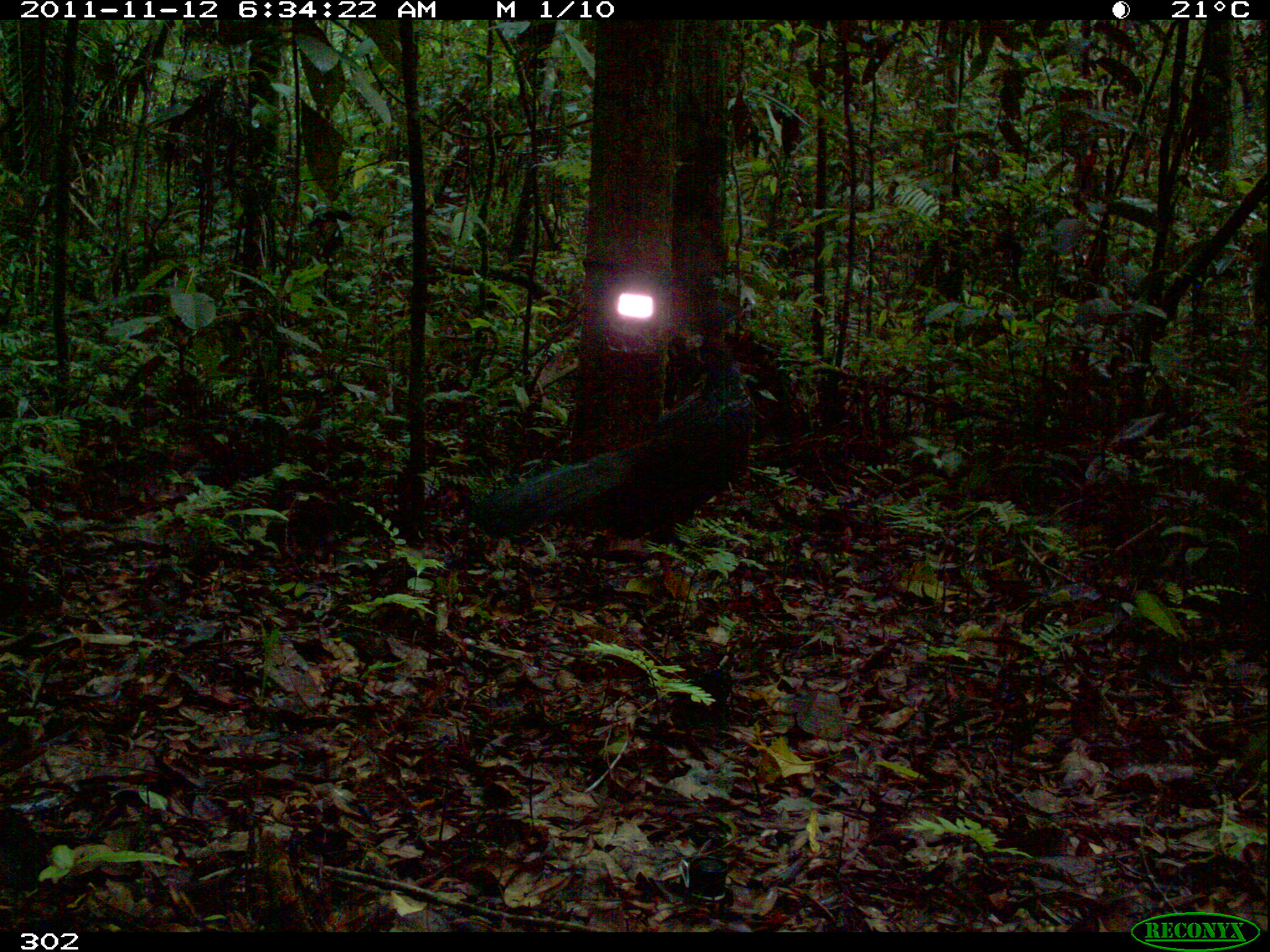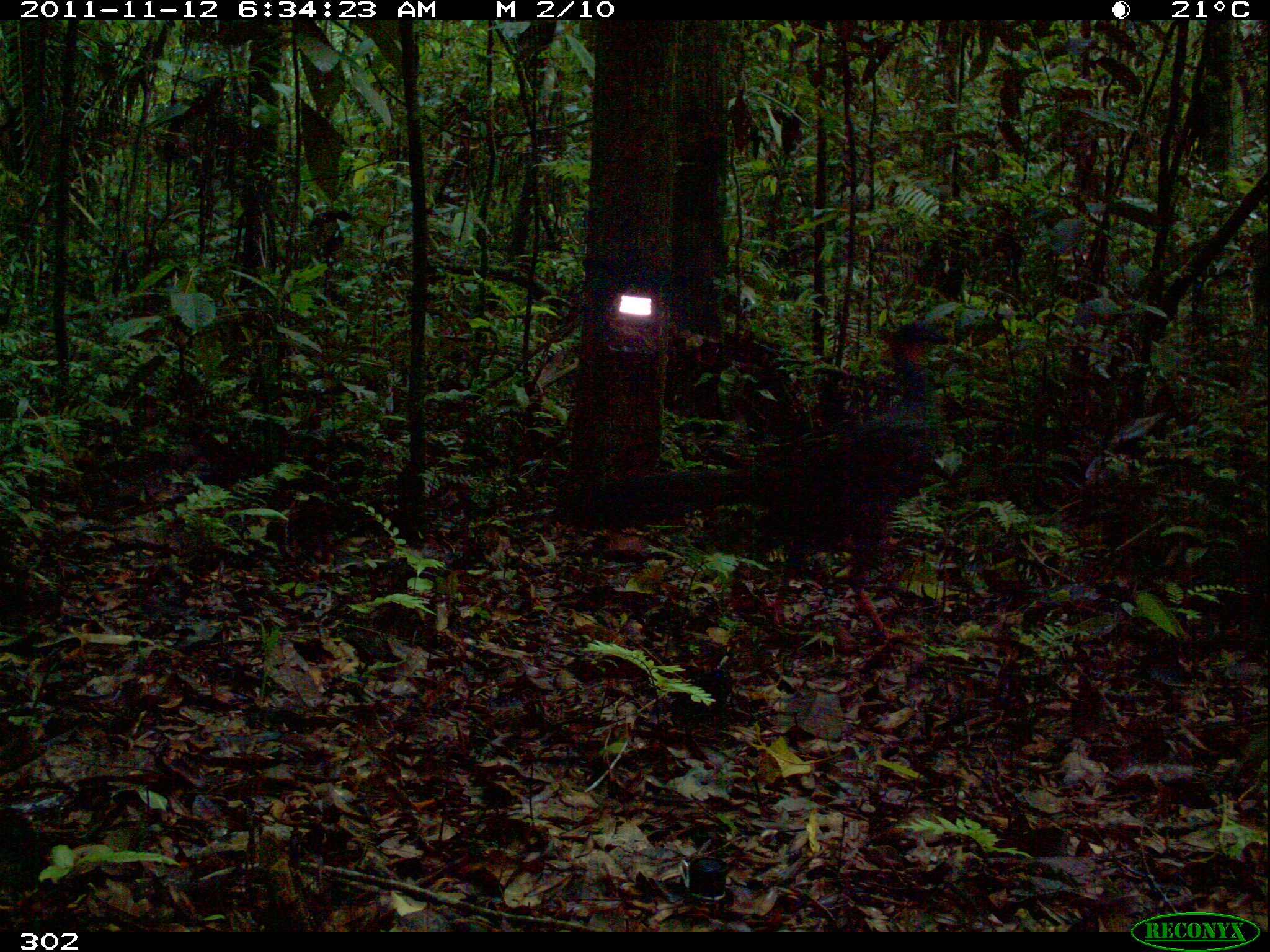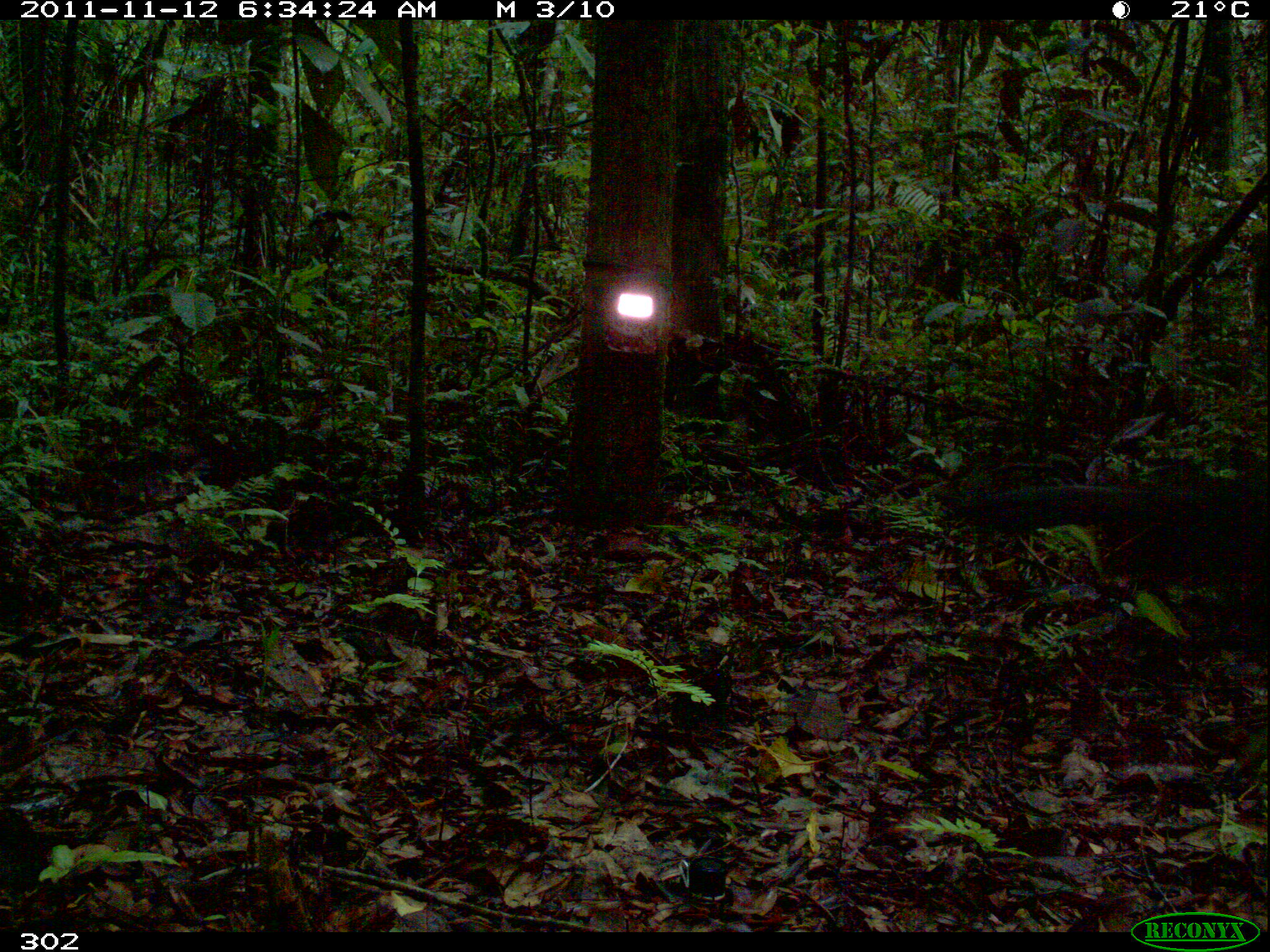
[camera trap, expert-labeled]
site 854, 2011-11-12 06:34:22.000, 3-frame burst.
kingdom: Animalia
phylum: Chordata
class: Aves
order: Galliformes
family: Cracidae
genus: Penelope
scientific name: Penelope jacquacu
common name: spix's guan